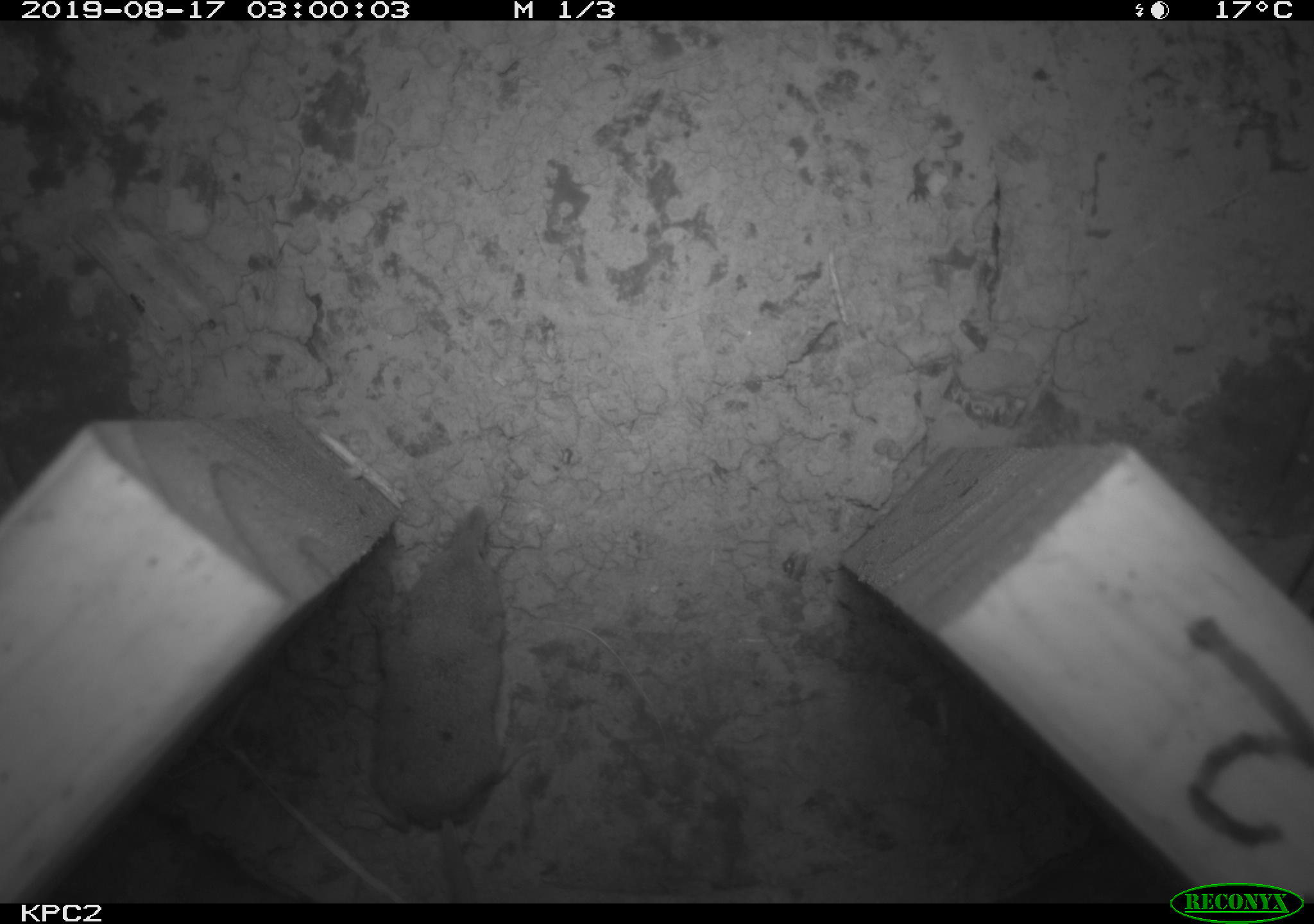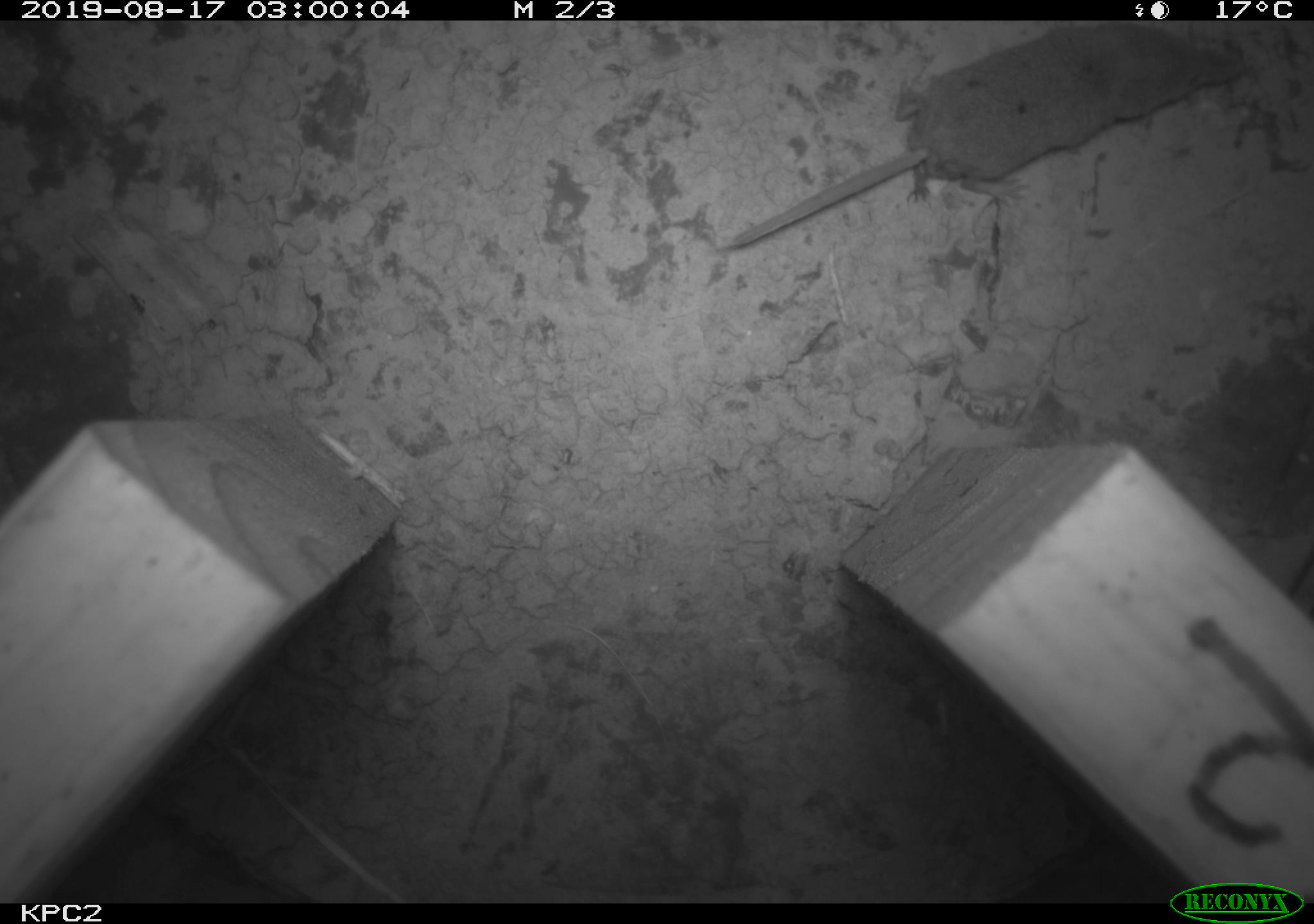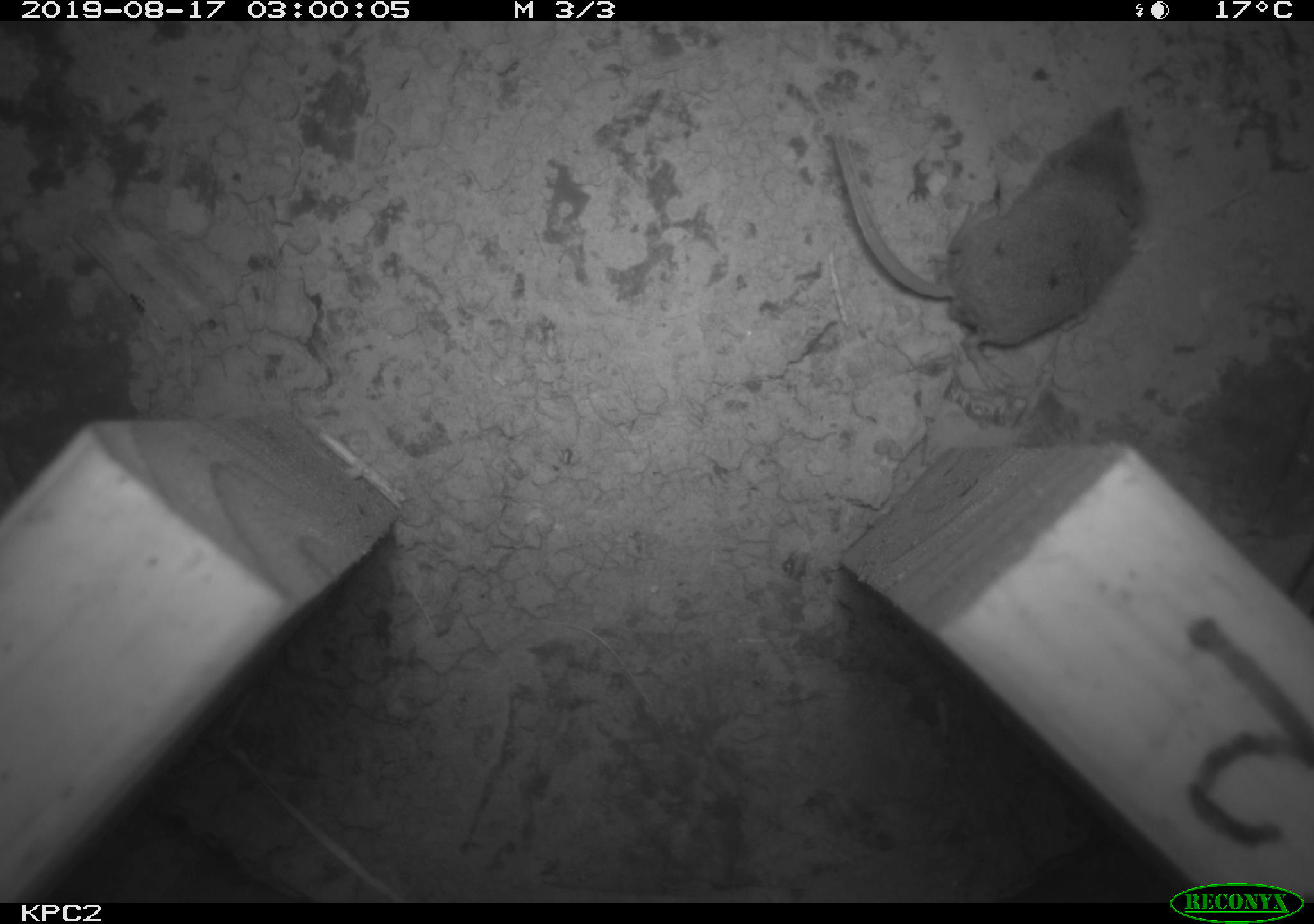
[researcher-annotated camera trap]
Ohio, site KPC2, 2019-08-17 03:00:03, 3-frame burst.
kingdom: Animalia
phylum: Chordata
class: Mammalia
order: Eulipotyphla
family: Soricidae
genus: Sorex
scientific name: Sorex cinereus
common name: masked shrew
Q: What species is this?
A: Masked shrew (Sorex cinereus).